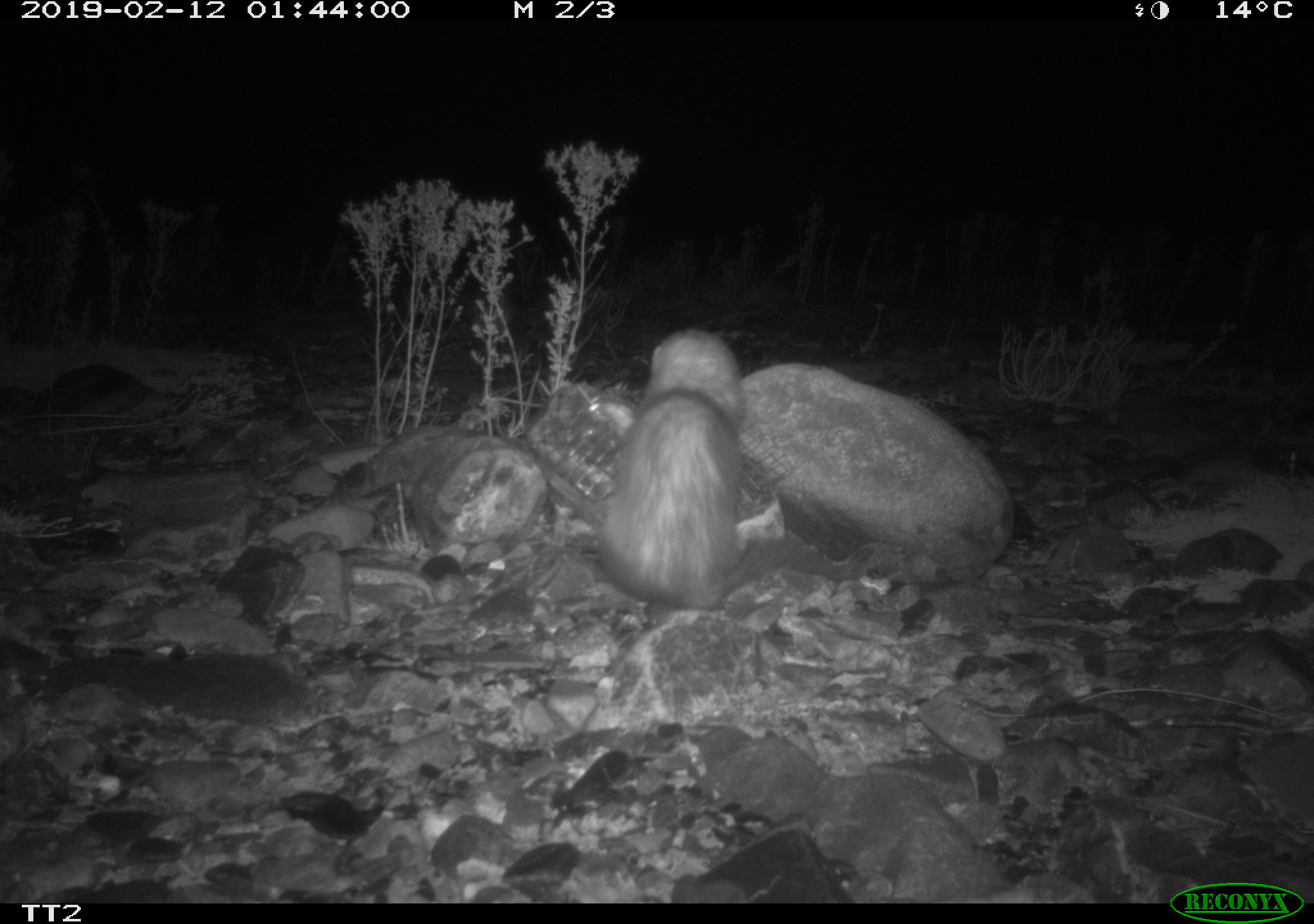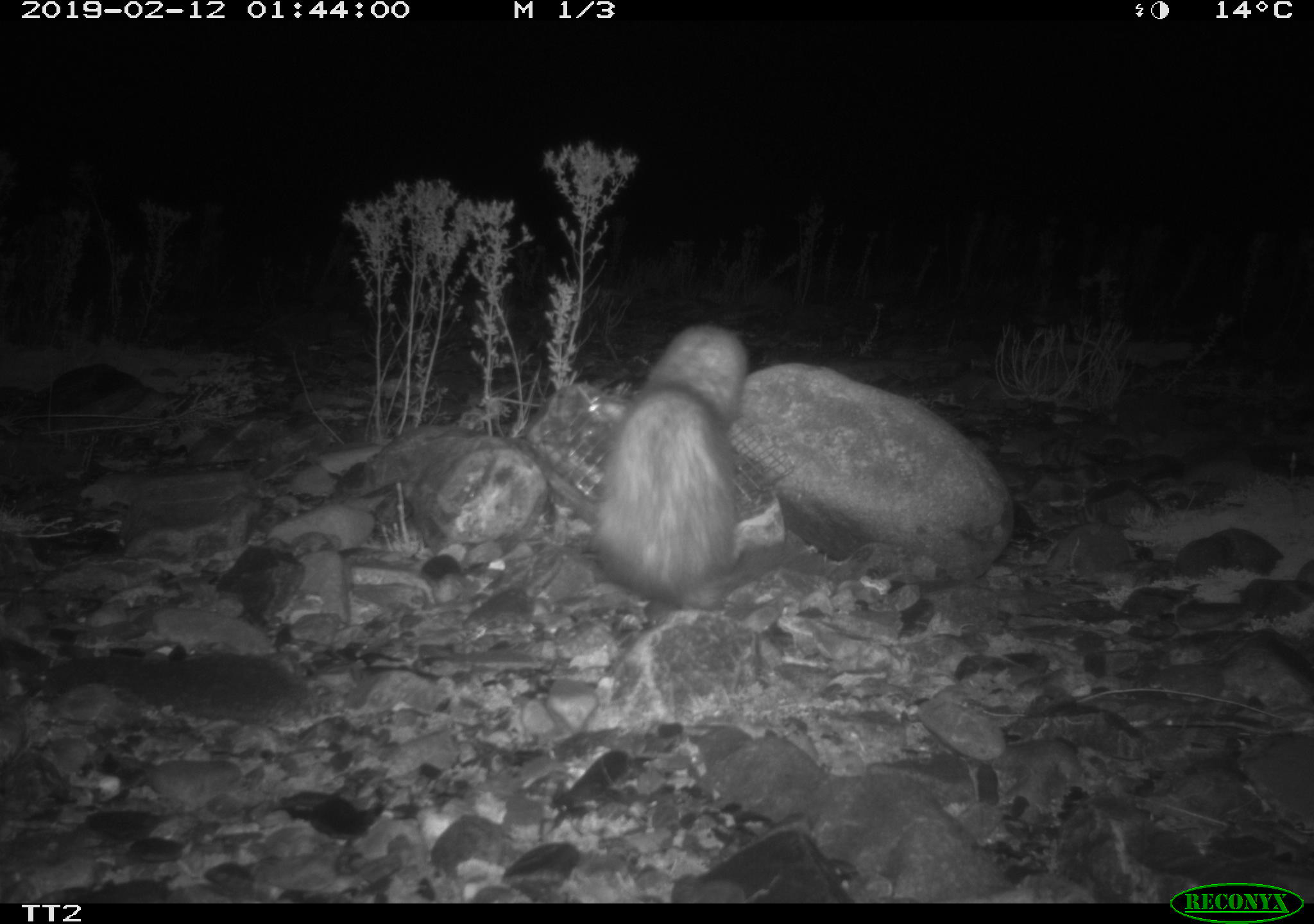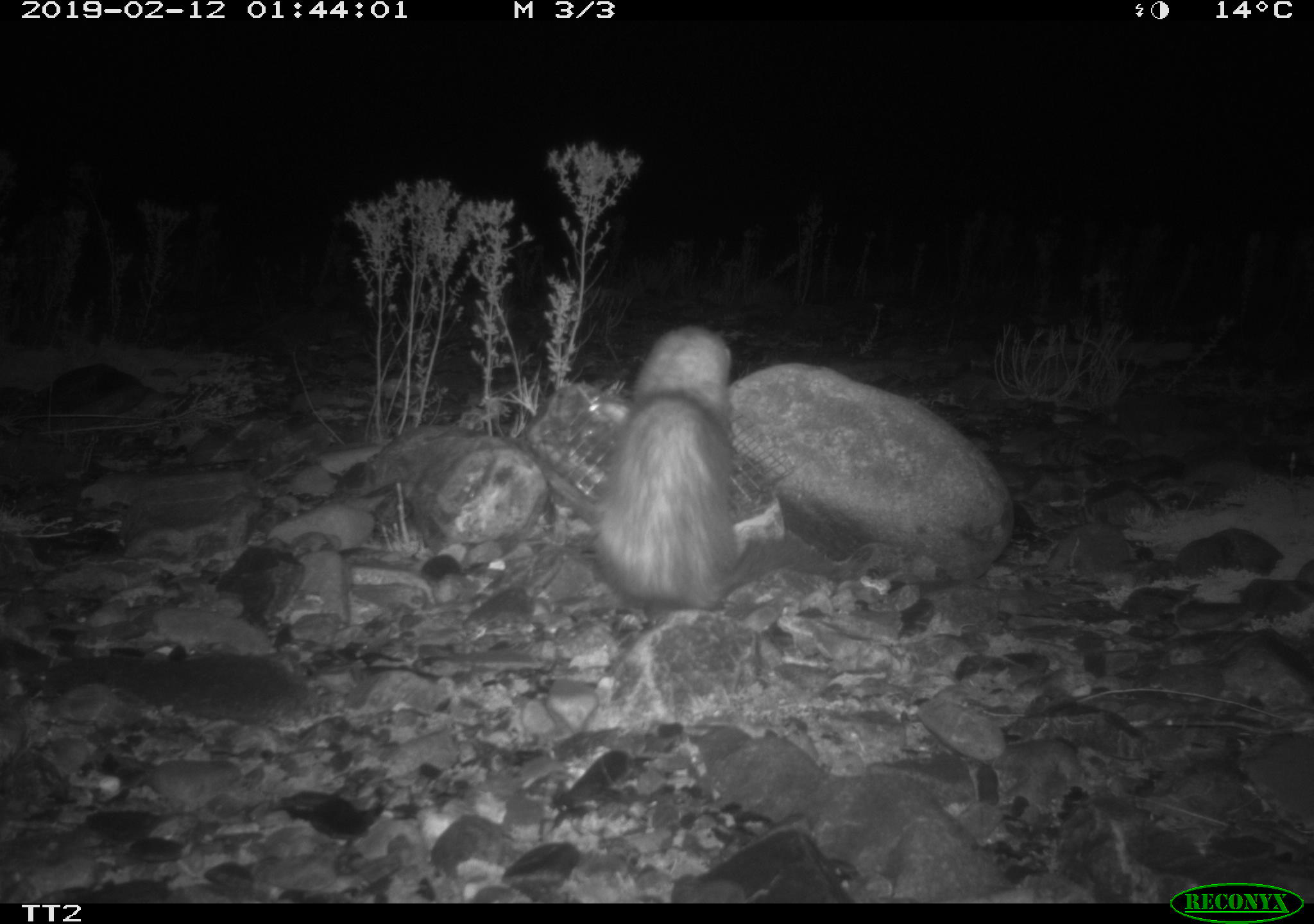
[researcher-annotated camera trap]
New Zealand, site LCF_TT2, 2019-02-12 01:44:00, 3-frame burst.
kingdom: Animalia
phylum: Chordata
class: Mammalia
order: Carnivora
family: Mustelidae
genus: Mustela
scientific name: Mustela furo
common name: ferret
Ferret (Mustela furo).